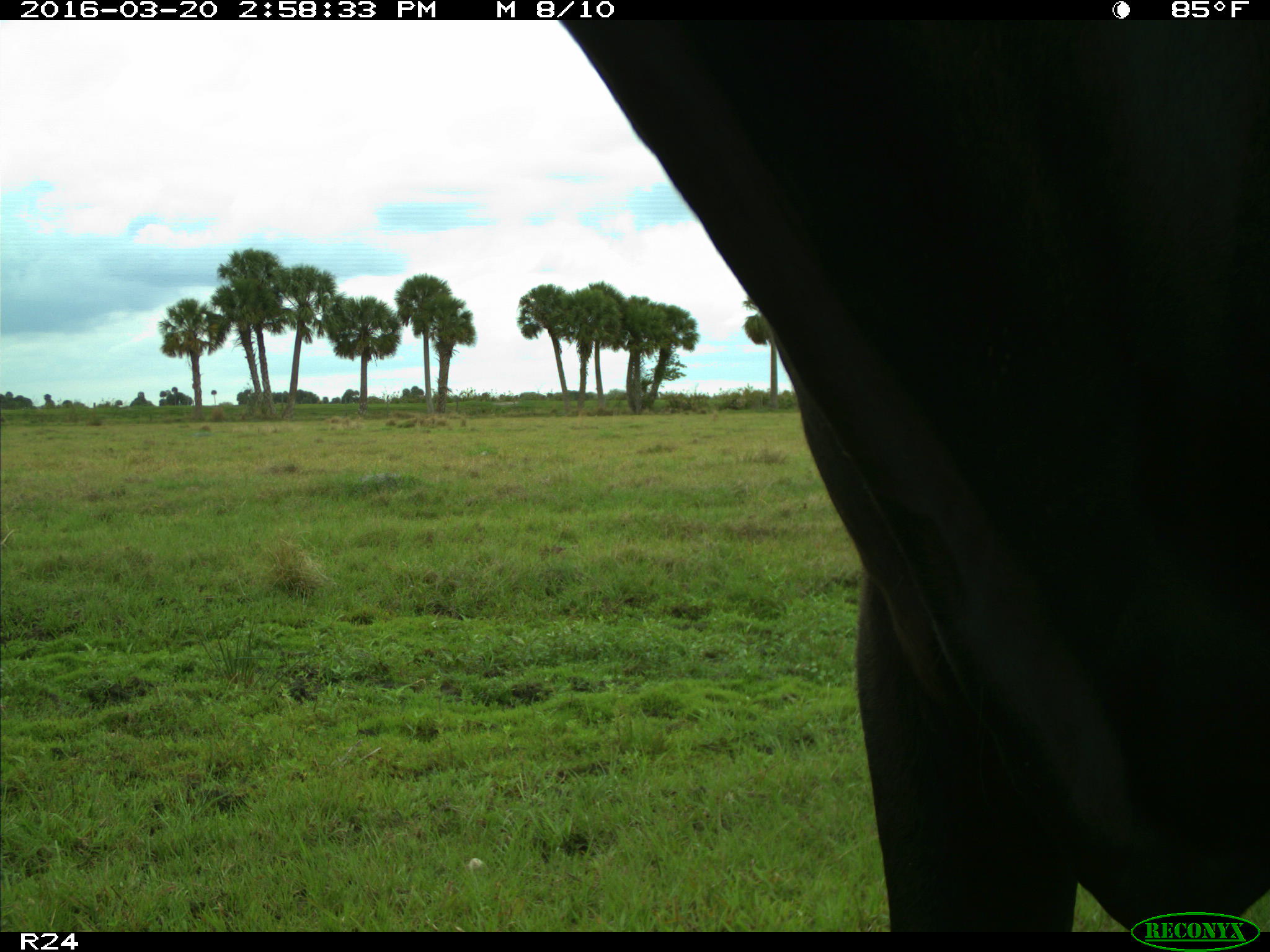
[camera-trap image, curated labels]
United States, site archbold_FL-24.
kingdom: Animalia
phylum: Chordata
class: Mammalia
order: Artiodactyla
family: Bovidae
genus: Bos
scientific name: Bos taurus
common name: domestic cow